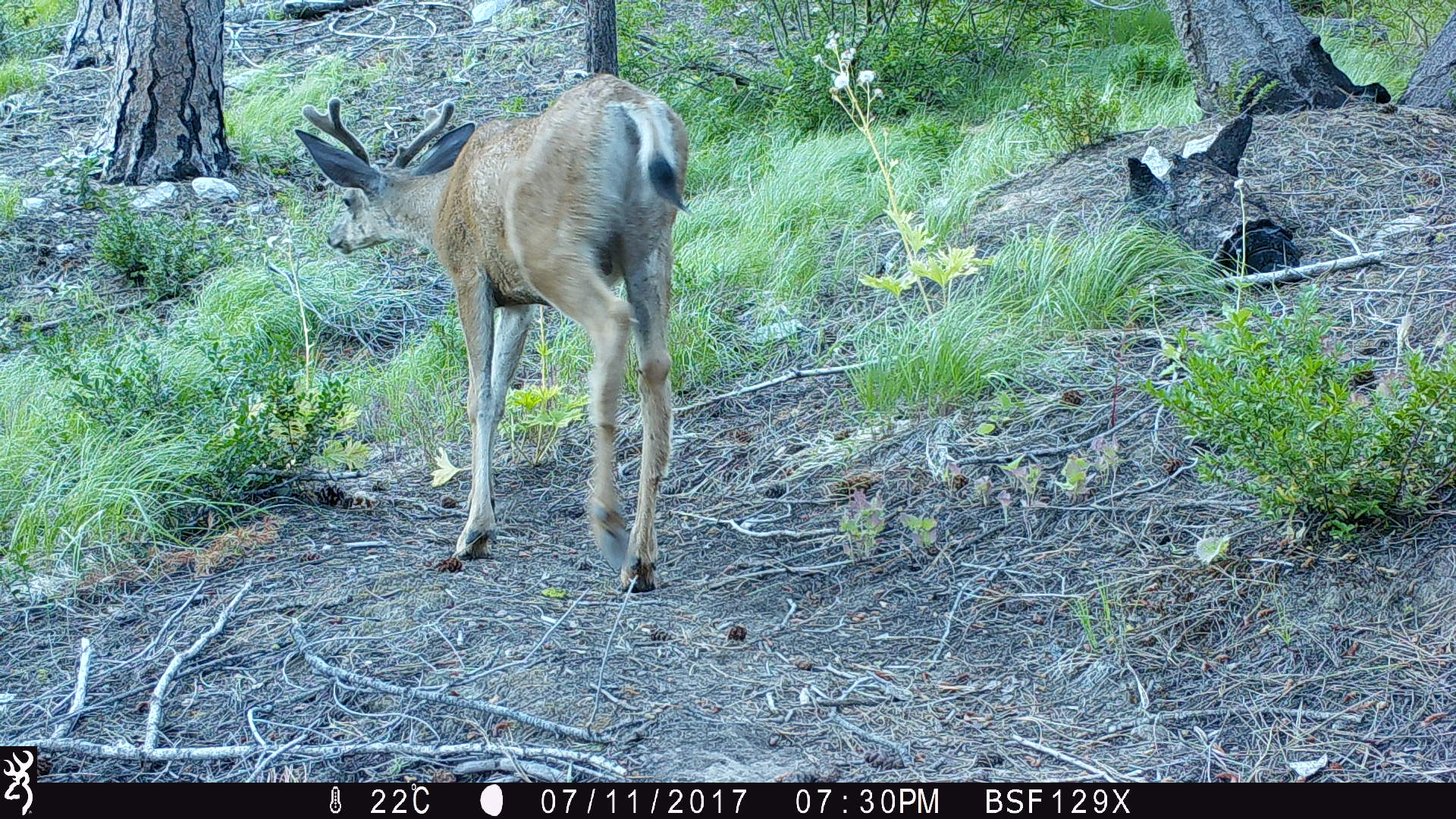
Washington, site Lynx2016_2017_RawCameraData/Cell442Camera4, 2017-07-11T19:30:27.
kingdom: Animalia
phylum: Chordata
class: Mammalia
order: Artiodactyla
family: Cervidae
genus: Odocoileus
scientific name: Odocoileus hemionus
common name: mule deer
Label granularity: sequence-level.